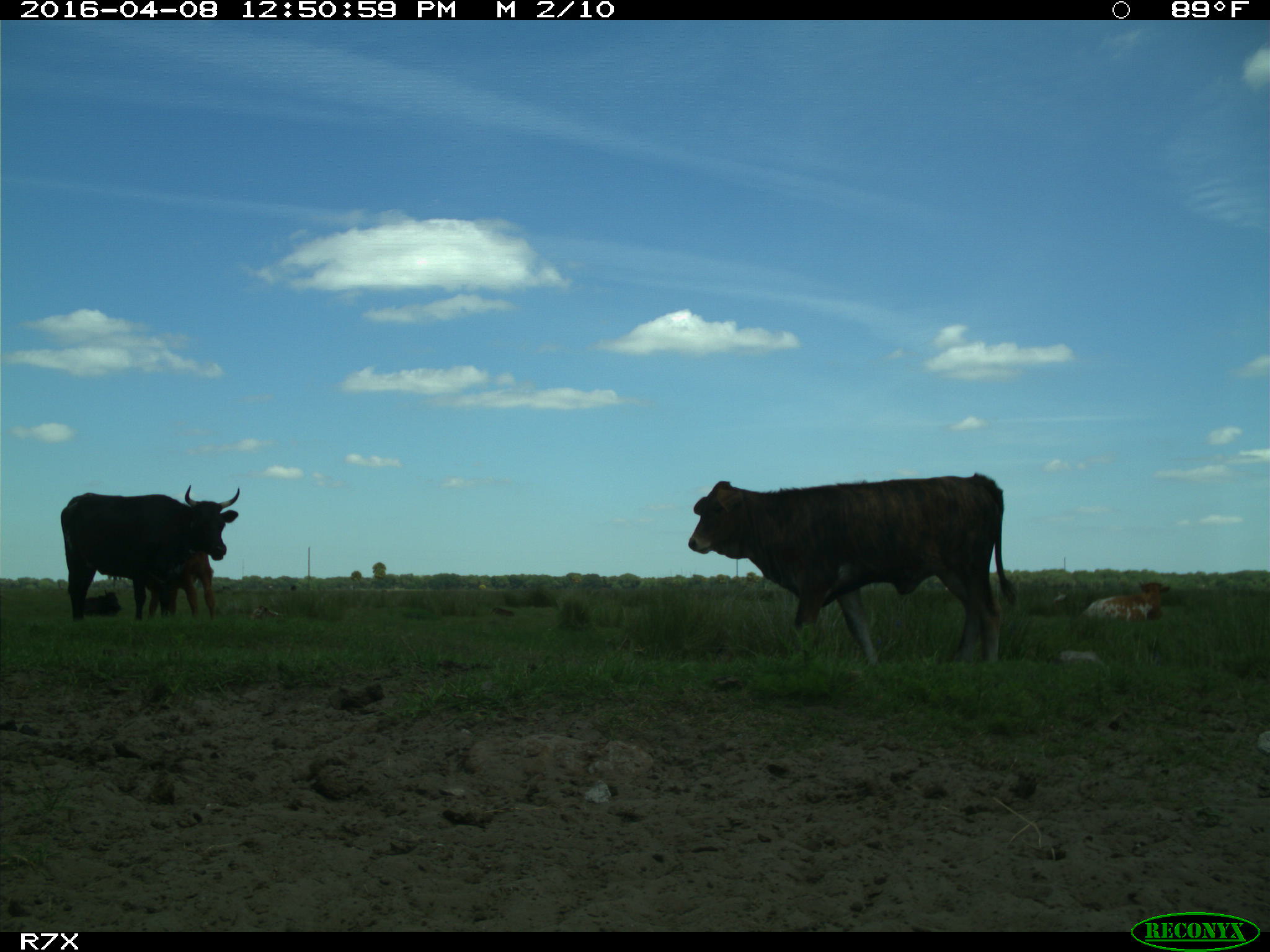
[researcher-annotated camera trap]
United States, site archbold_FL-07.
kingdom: Animalia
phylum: Chordata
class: Mammalia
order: Artiodactyla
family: Bovidae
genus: Bos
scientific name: Bos taurus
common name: domestic cow